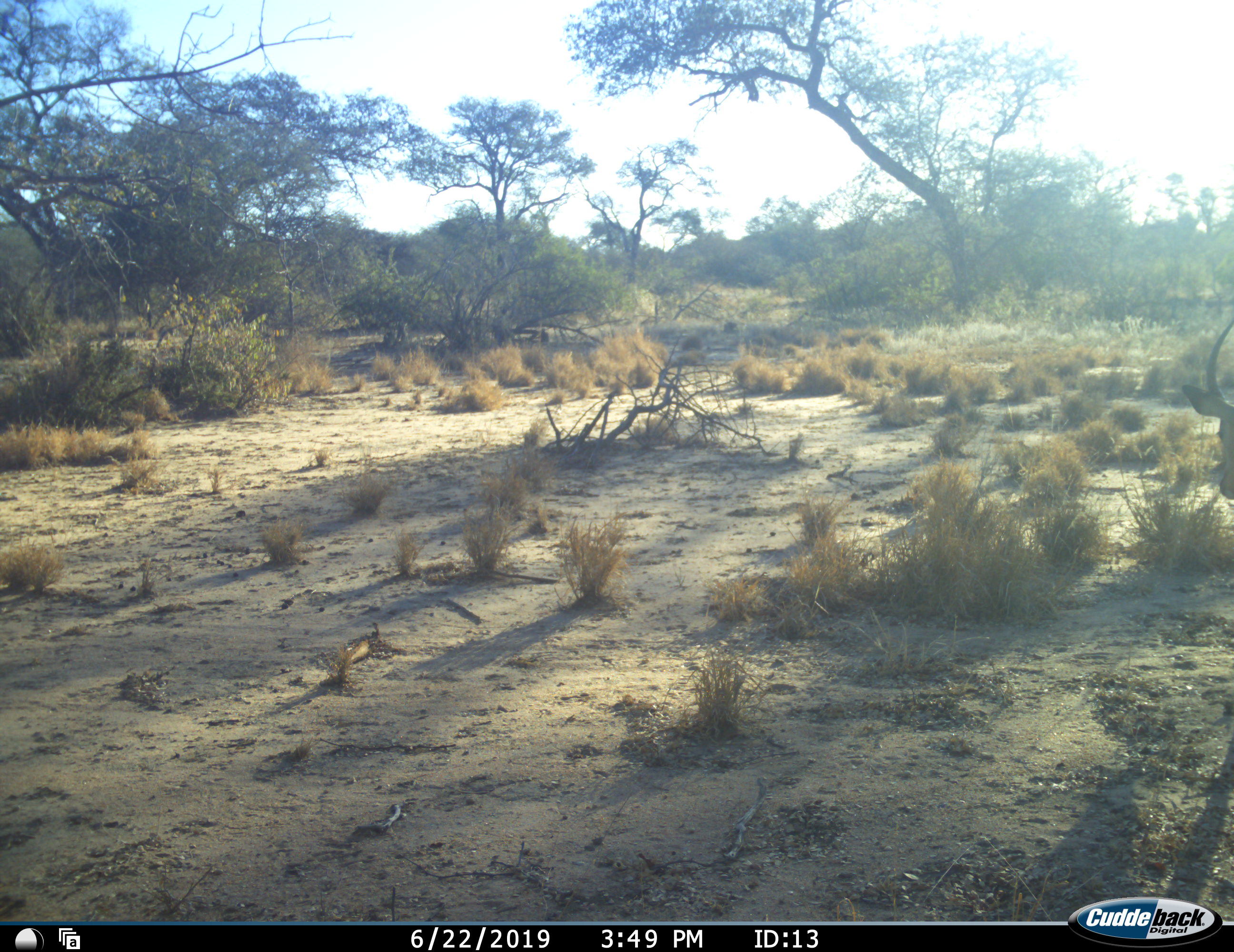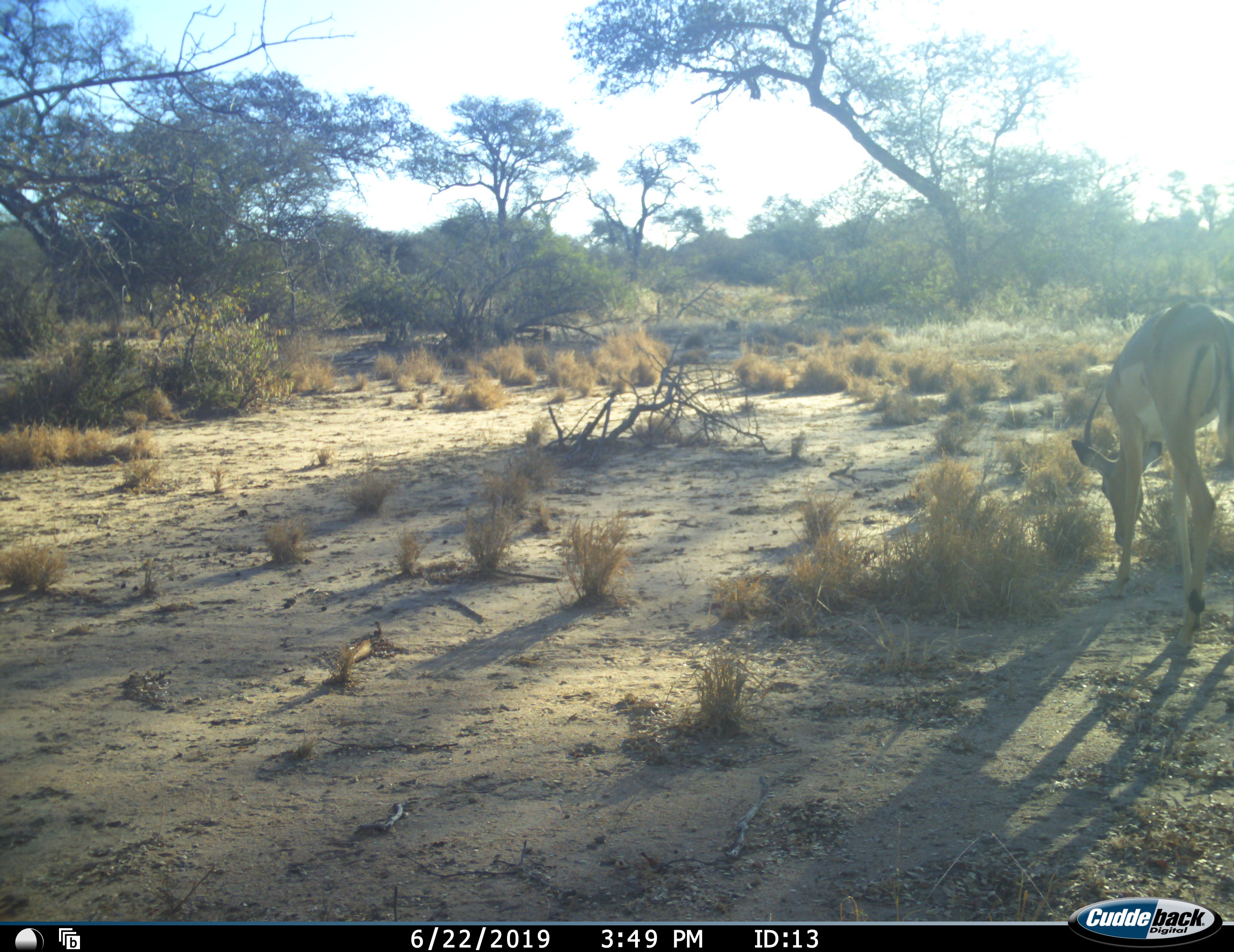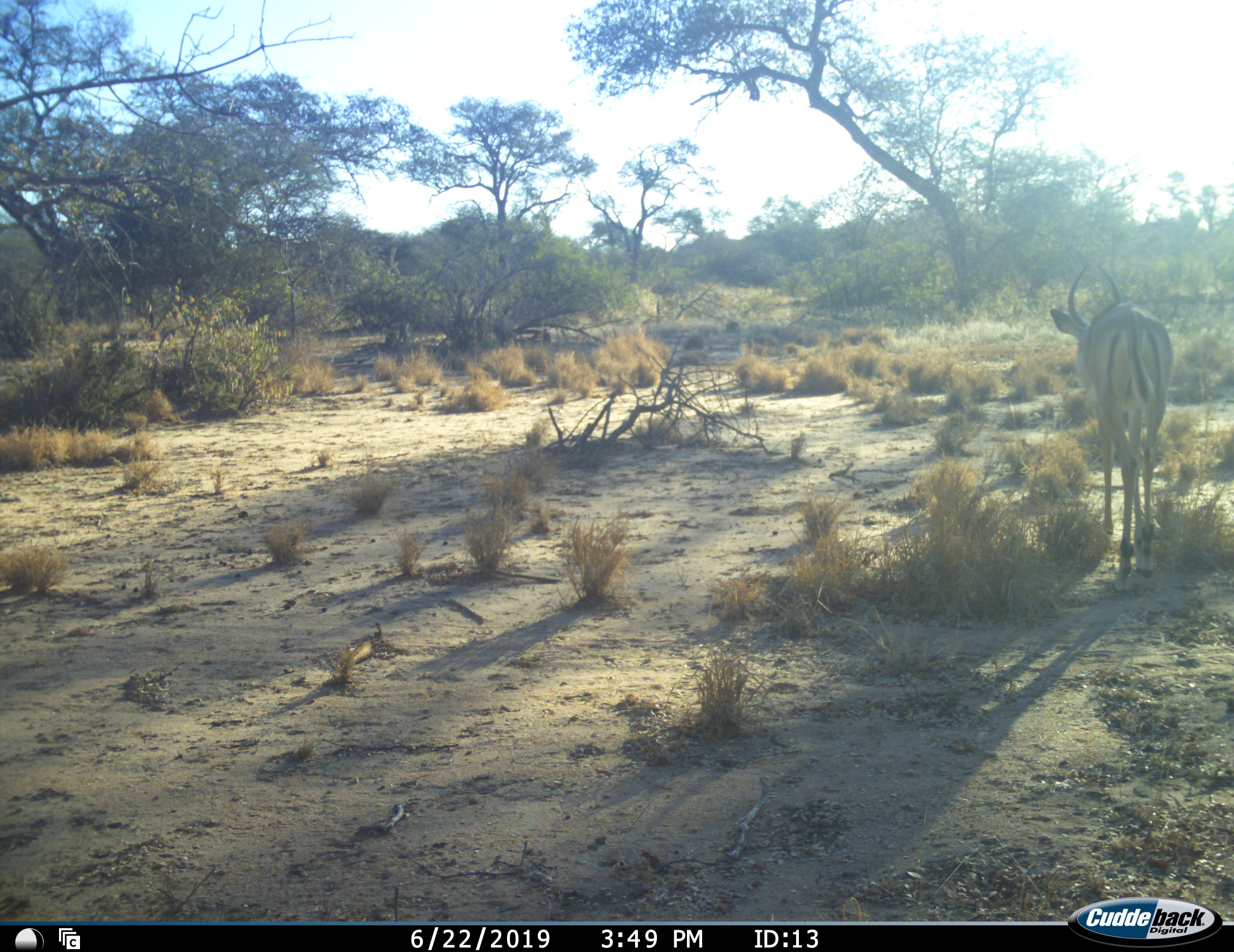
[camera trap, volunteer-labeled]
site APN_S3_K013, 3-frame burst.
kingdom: Animalia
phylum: Chordata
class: Mammalia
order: Artiodactyla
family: Bovidae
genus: Aepyceros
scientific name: Aepyceros melampus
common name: impala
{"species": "impala (Aepyceros melampus)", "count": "1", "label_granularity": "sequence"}